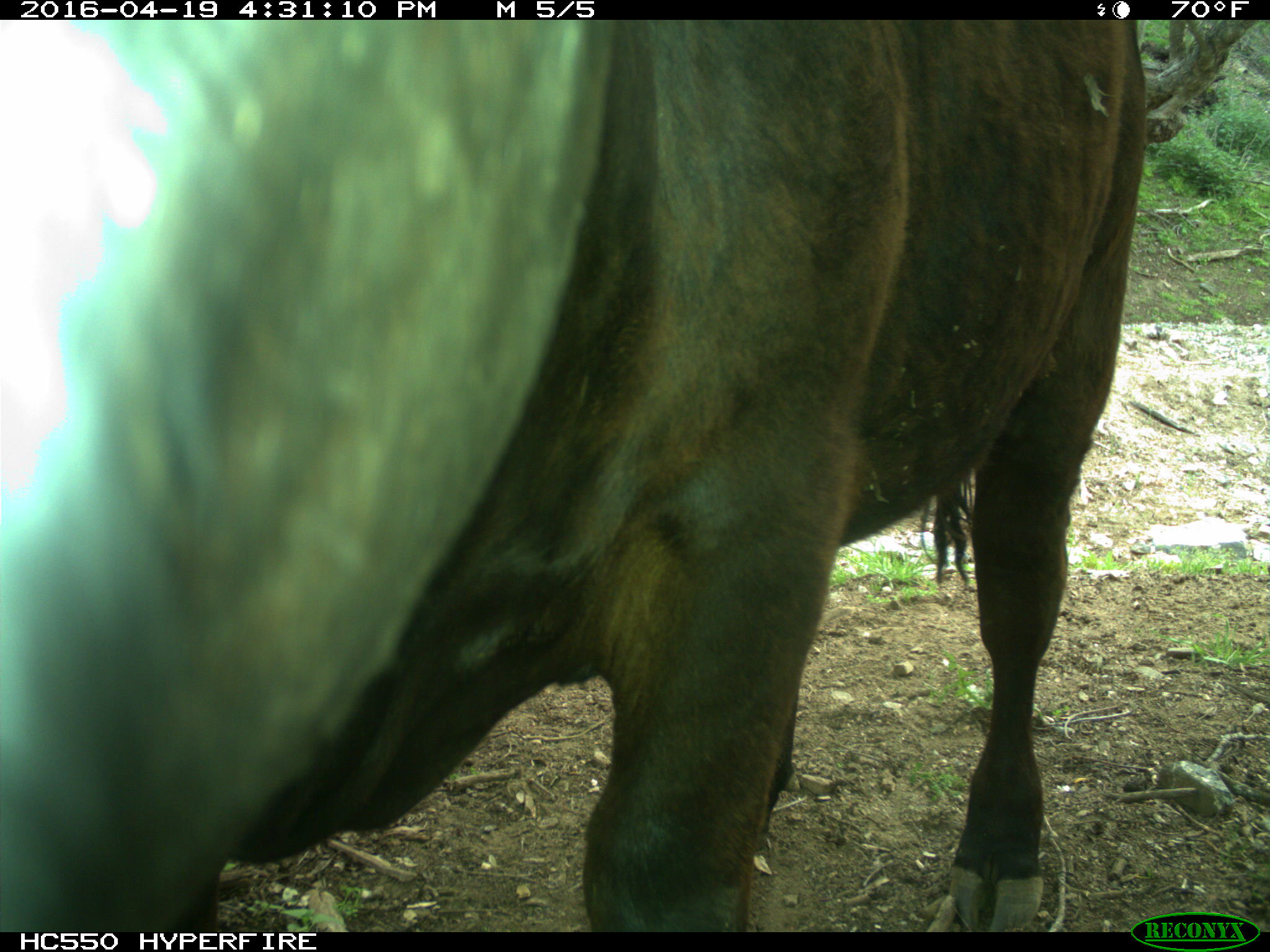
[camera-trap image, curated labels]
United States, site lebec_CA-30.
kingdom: Animalia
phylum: Chordata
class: Mammalia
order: Artiodactyla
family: Bovidae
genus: Bos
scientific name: Bos taurus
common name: domestic cow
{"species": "Bos taurus (domestic cow)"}